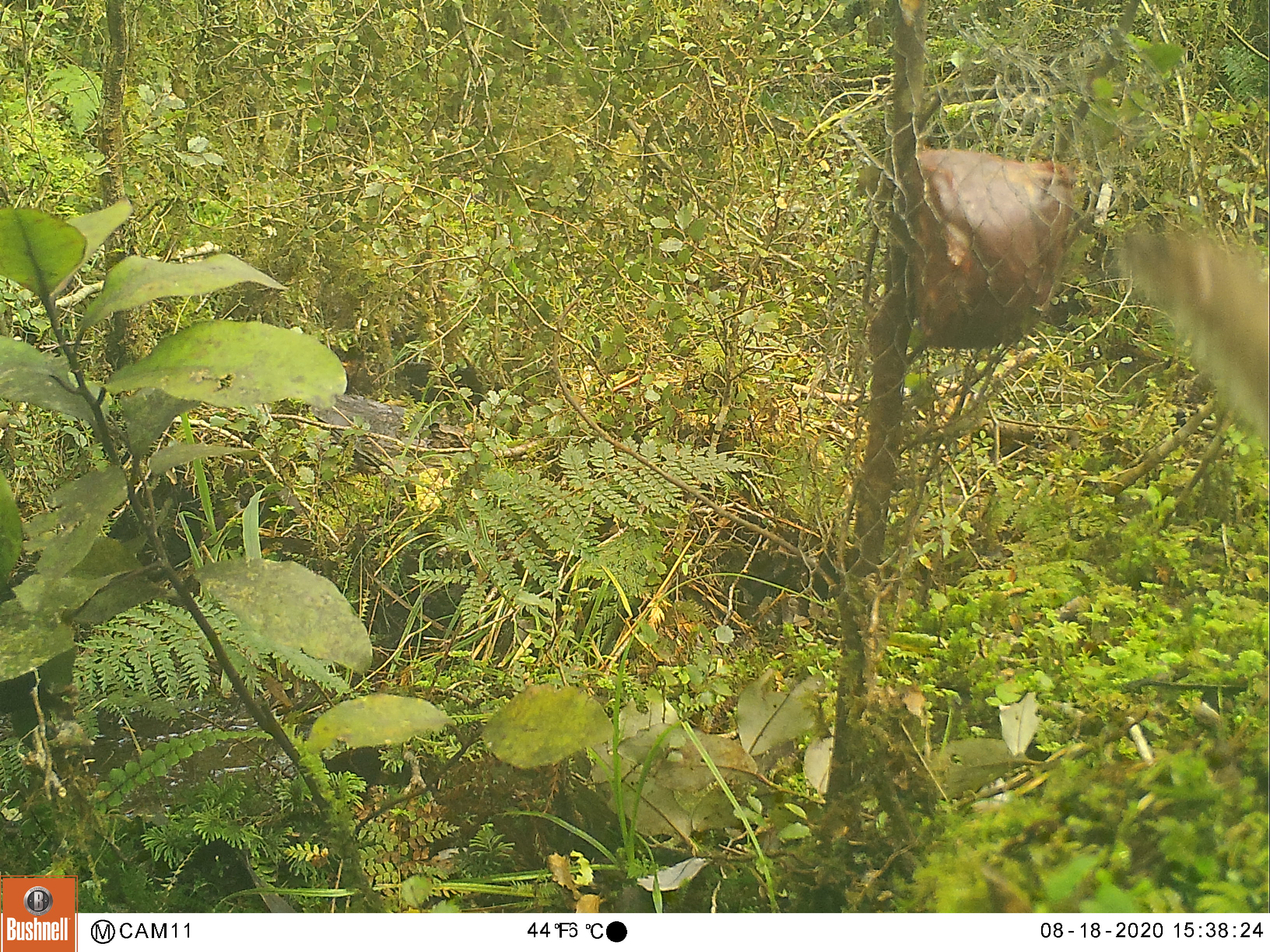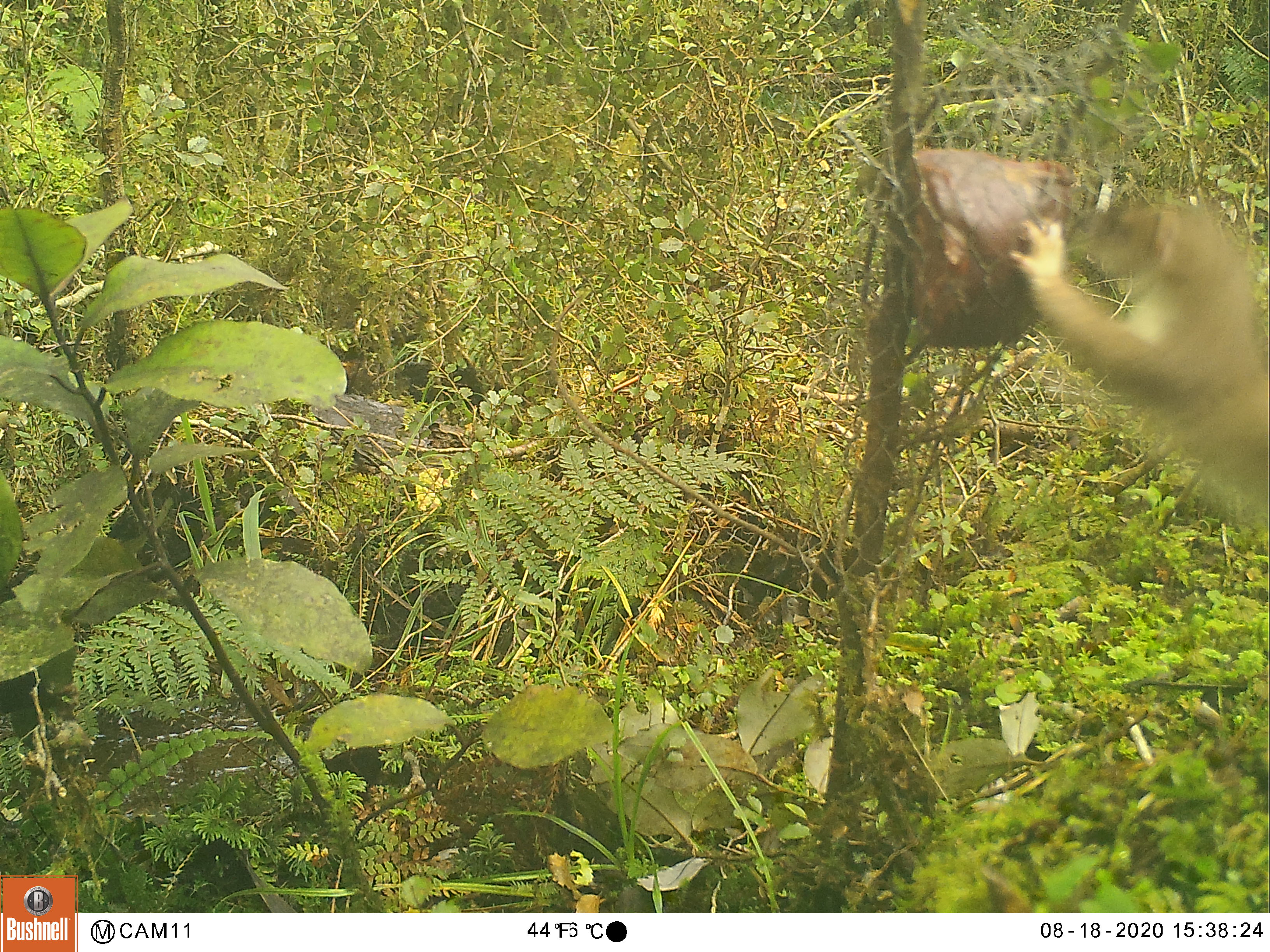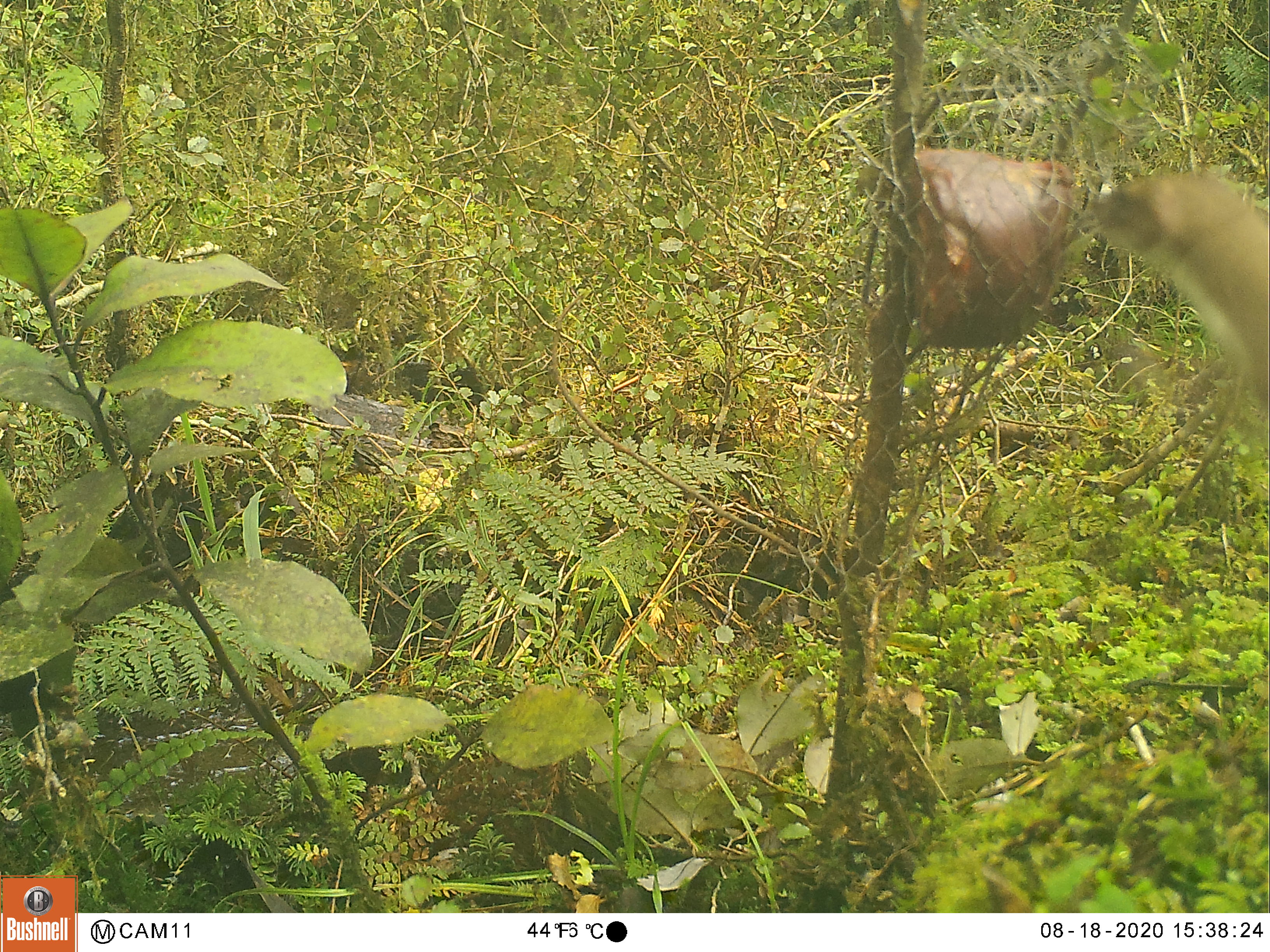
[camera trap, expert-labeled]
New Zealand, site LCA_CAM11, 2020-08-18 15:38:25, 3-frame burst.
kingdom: Animalia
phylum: Chordata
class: Mammalia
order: Carnivora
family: Mustelidae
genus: Mustela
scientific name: Mustela erminea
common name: stoat